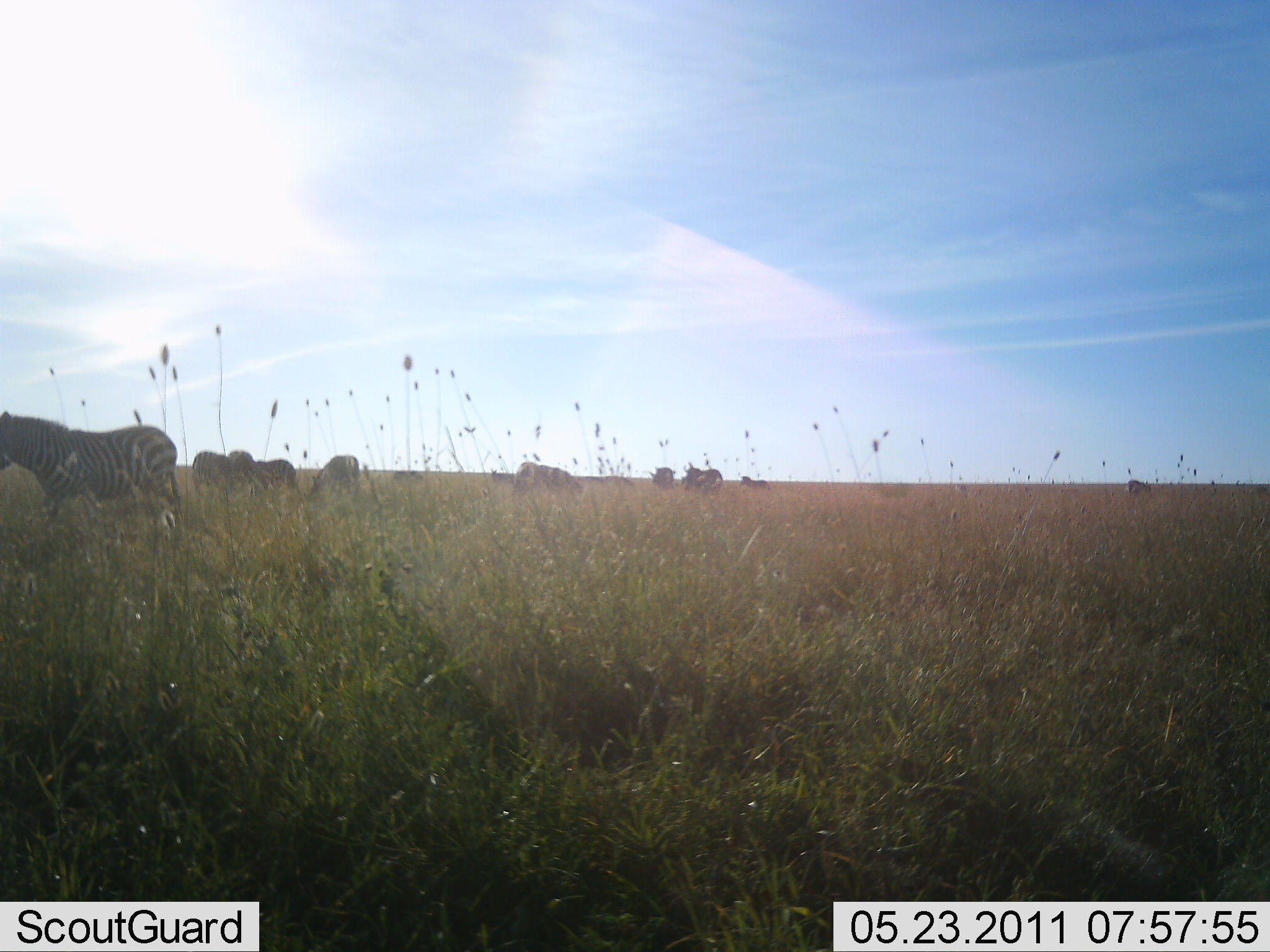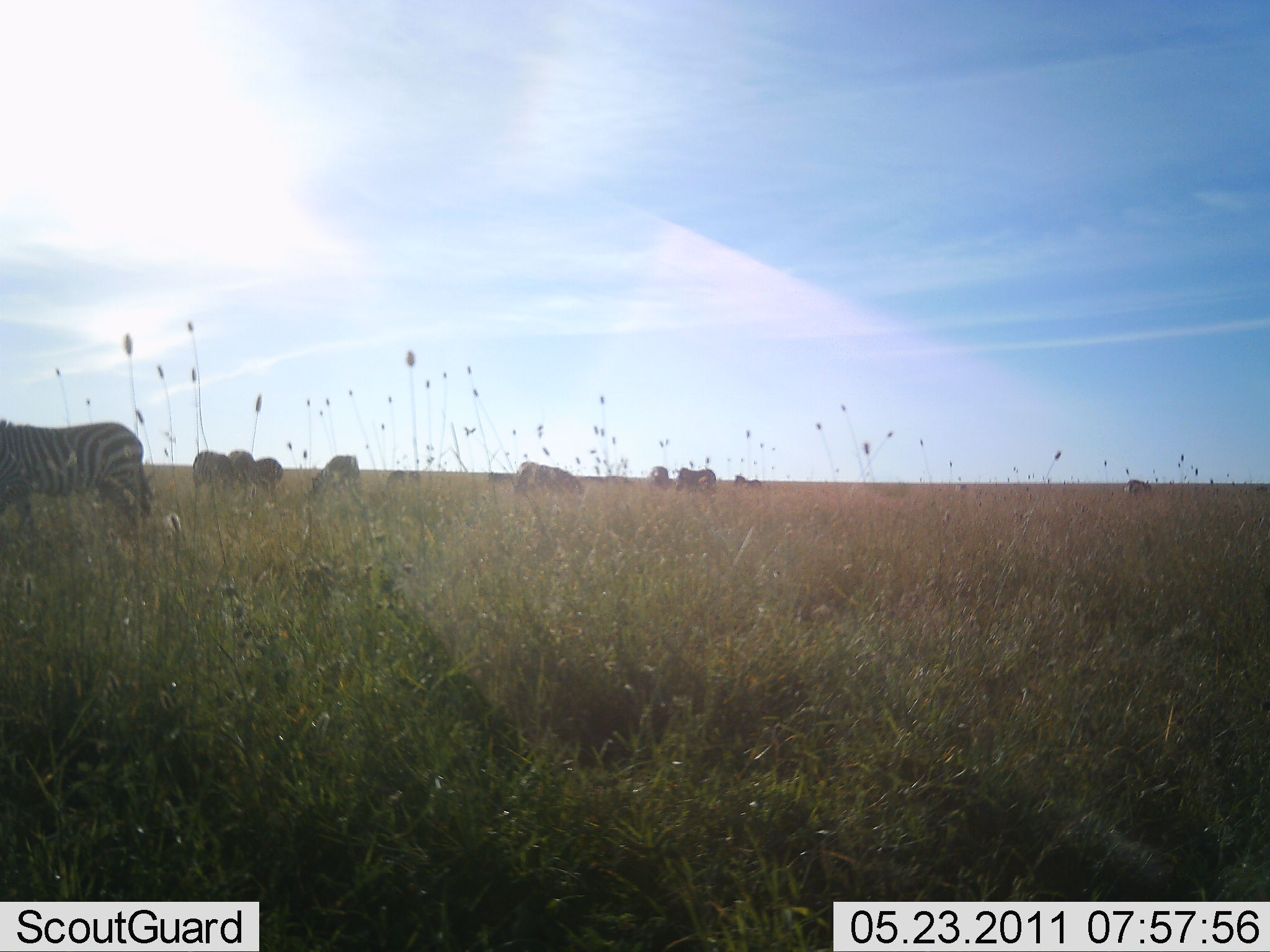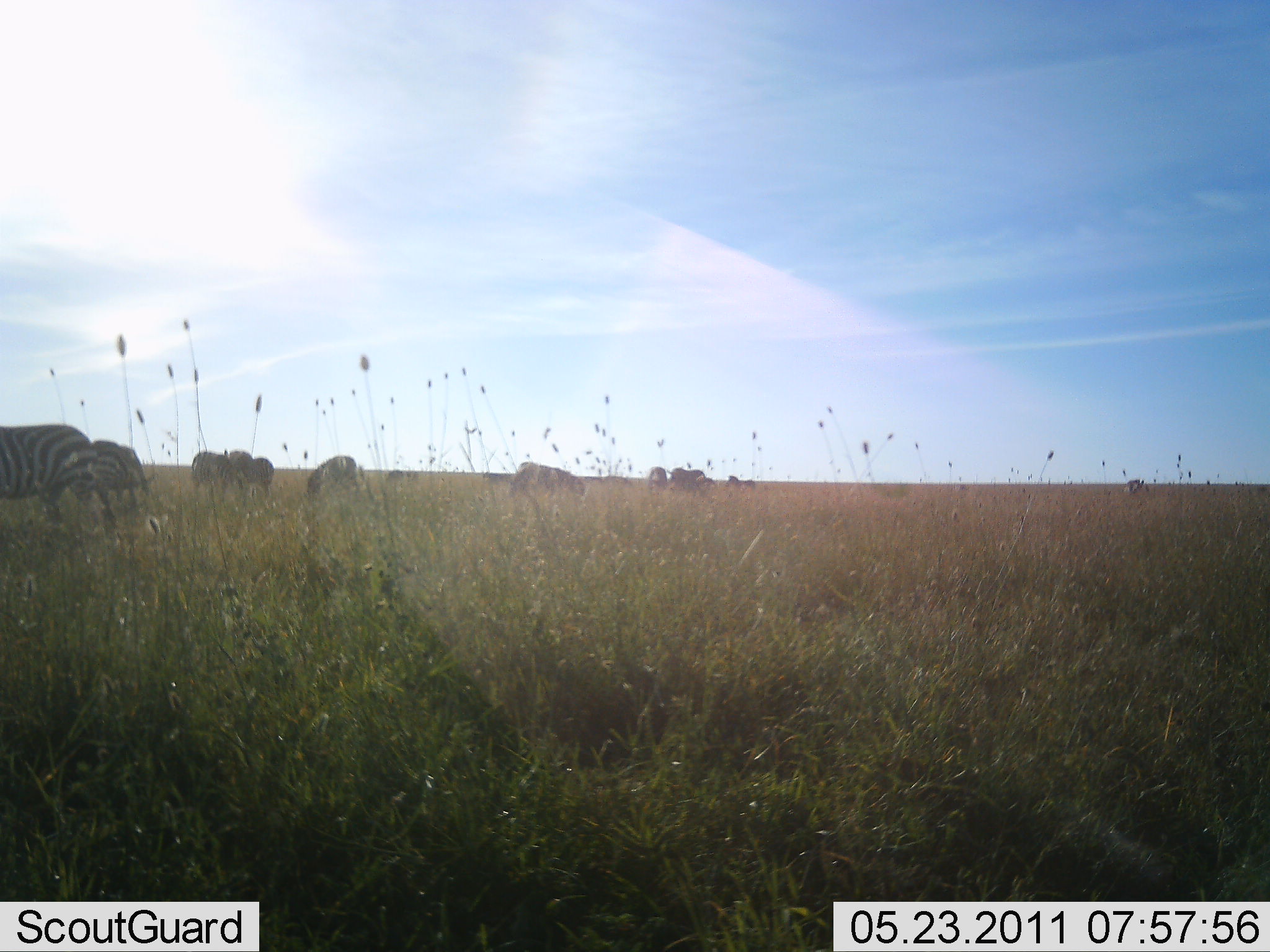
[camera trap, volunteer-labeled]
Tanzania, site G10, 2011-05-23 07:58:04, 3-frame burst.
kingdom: Animalia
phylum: Chordata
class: Mammalia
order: Perissodactyla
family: Equidae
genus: Equus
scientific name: Equus quagga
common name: plains zebra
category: zebra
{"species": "zebra (plains zebra) (Equus quagga)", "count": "10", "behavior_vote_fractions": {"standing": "58%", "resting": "8%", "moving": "58%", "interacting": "0%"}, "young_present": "0%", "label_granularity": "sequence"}